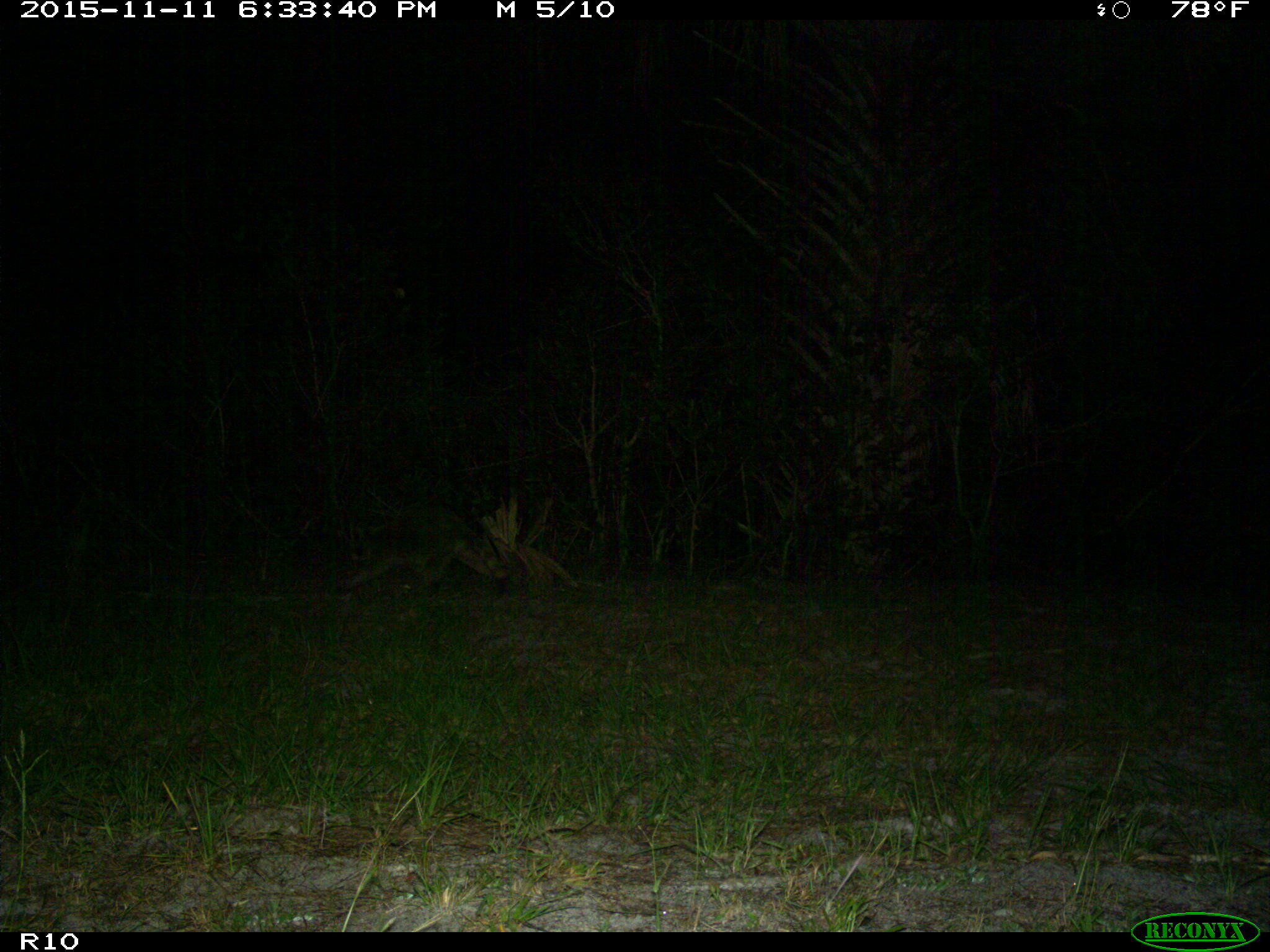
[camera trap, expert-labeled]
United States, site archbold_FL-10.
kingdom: Animalia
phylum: Chordata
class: Mammalia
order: Carnivora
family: Procyonidae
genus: Procyon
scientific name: Procyon lotor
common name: common raccoon